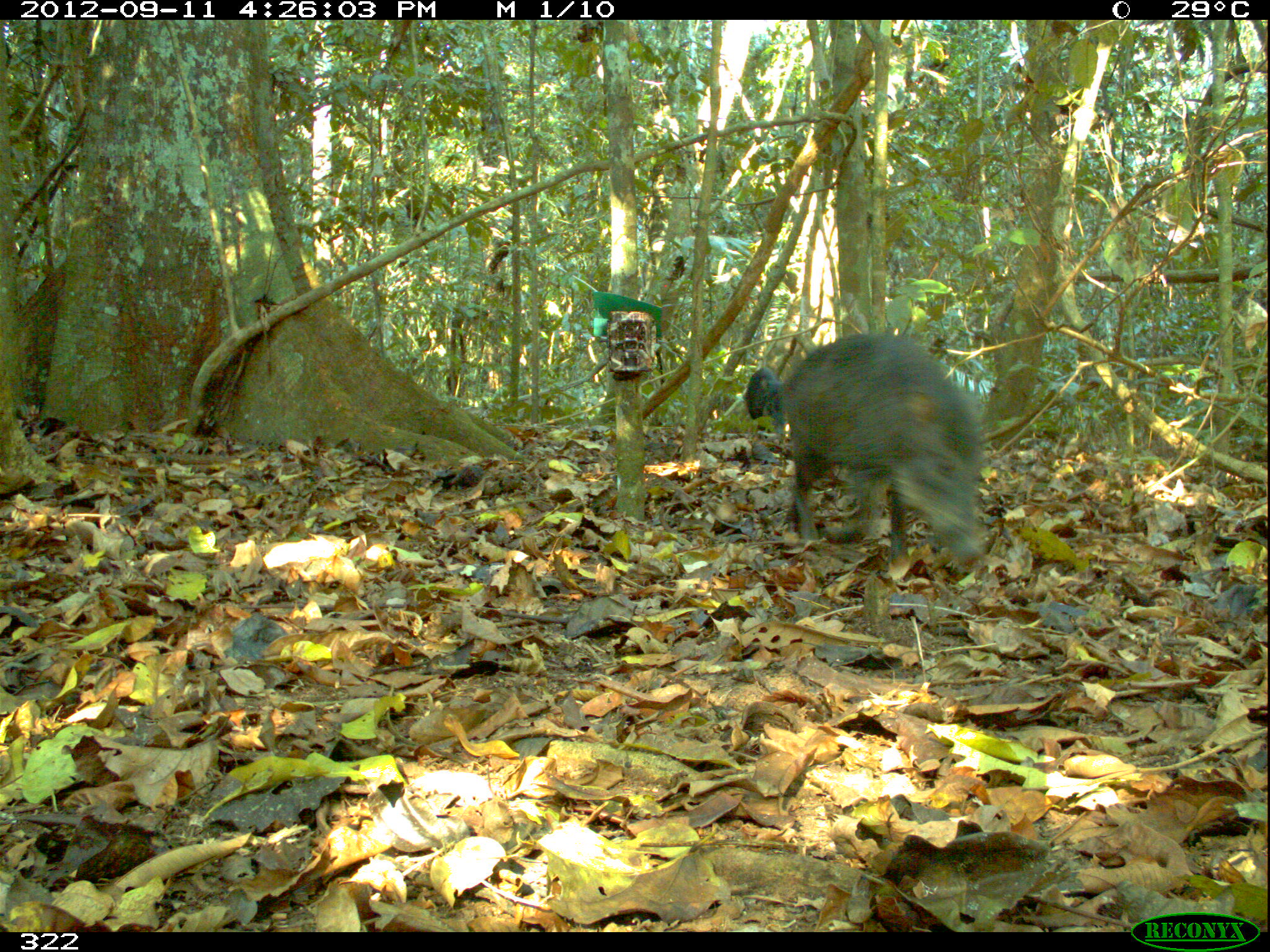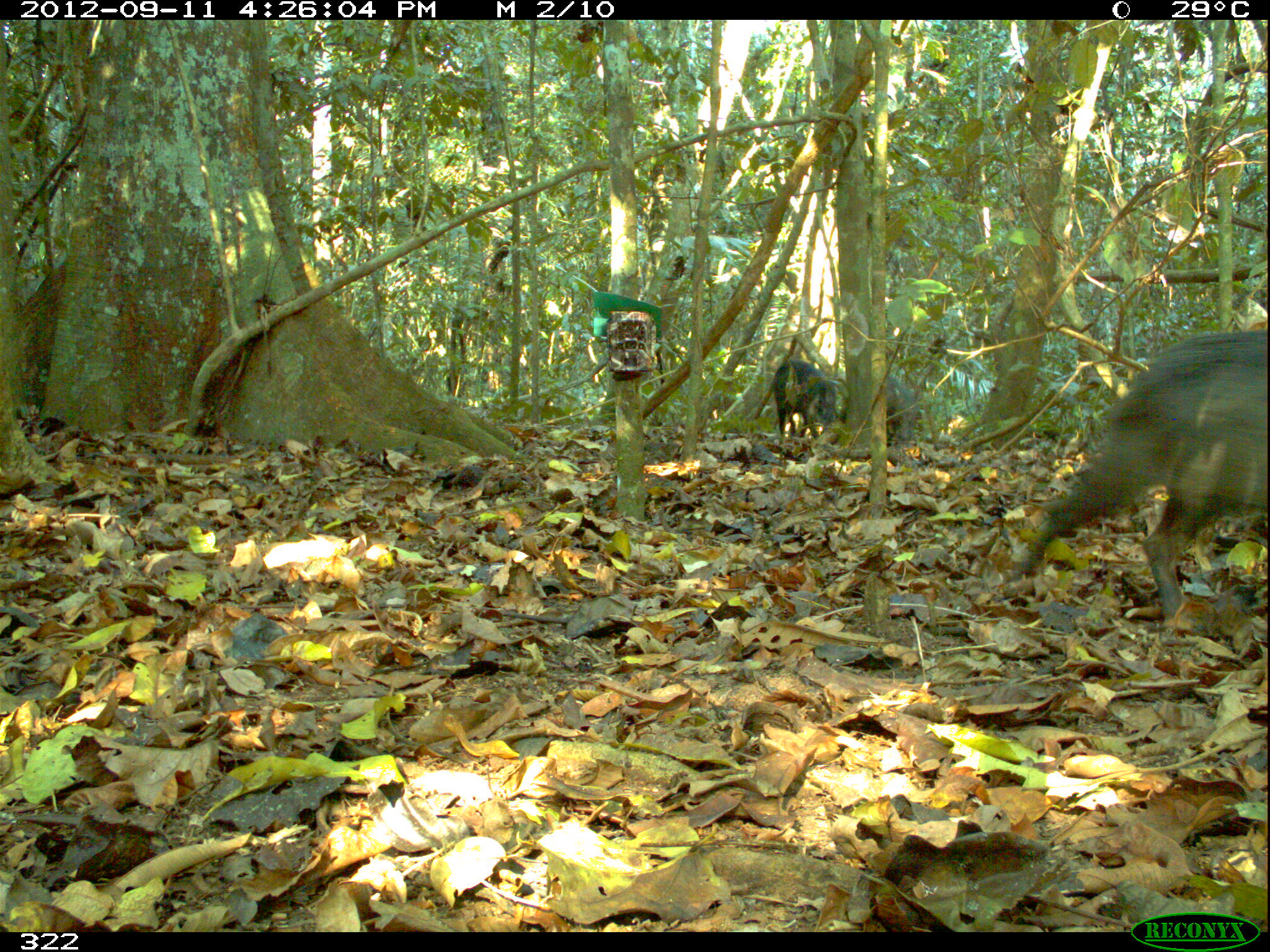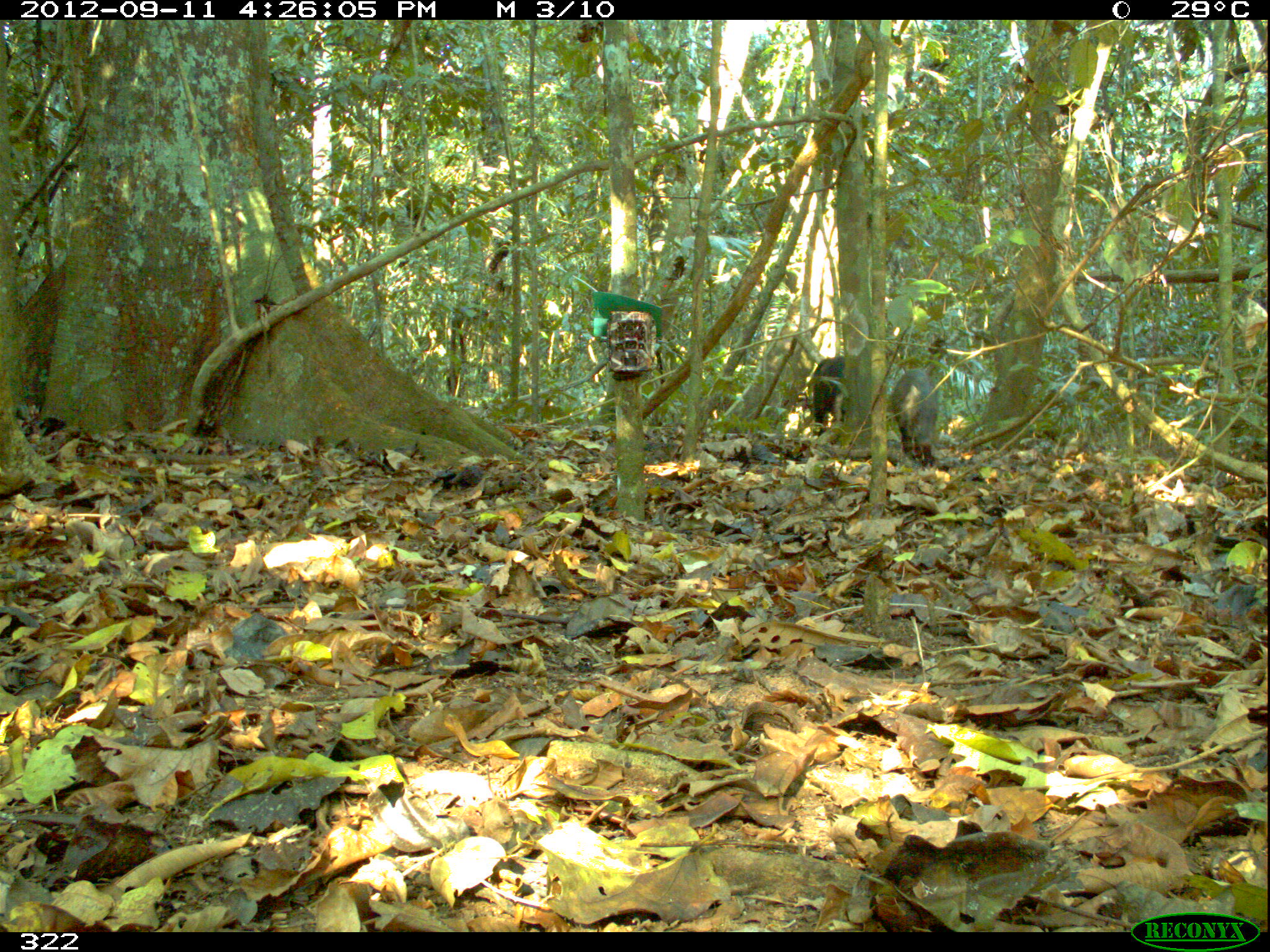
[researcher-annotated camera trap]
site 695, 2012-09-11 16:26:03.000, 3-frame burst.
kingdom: Animalia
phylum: Chordata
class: Mammalia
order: Artiodactyla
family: Tayassuidae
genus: Tayassu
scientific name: Tayassu pecari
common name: white-lipped peccary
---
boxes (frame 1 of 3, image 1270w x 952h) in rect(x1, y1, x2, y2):
tayassu pecari: rect(777, 333, 985, 565); rect(745, 367, 783, 428)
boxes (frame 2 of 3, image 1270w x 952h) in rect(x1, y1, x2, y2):
tayassu pecari: rect(1021, 330, 1267, 617); rect(773, 358, 847, 437); rect(886, 373, 921, 445)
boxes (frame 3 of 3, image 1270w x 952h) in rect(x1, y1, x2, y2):
tayassu pecari: rect(892, 369, 937, 466); rect(812, 356, 844, 437)